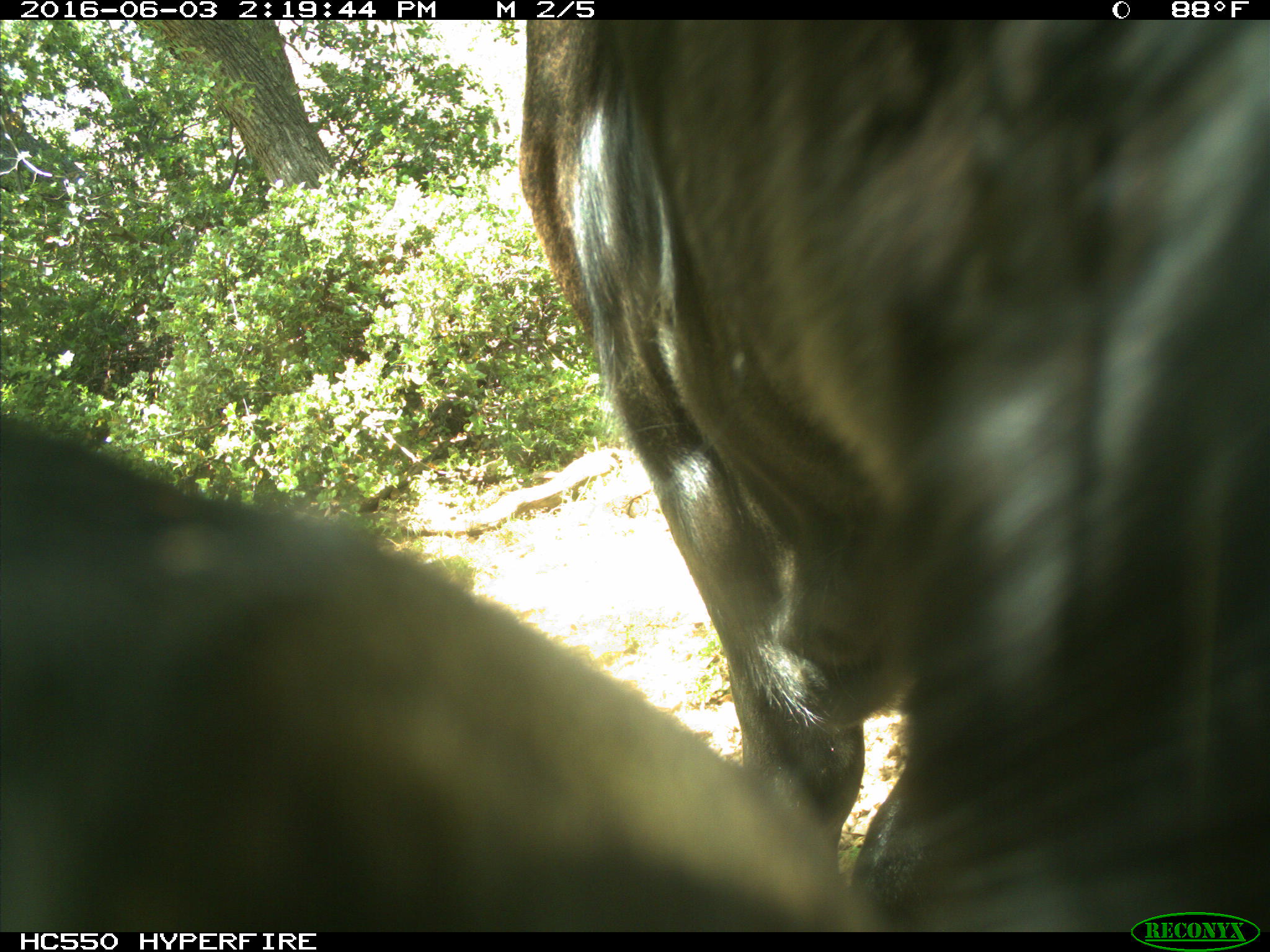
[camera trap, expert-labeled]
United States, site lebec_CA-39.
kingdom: Animalia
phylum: Chordata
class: Mammalia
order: Artiodactyla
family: Bovidae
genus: Bos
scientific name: Bos taurus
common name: domestic cow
Bos taurus (domestic cow).